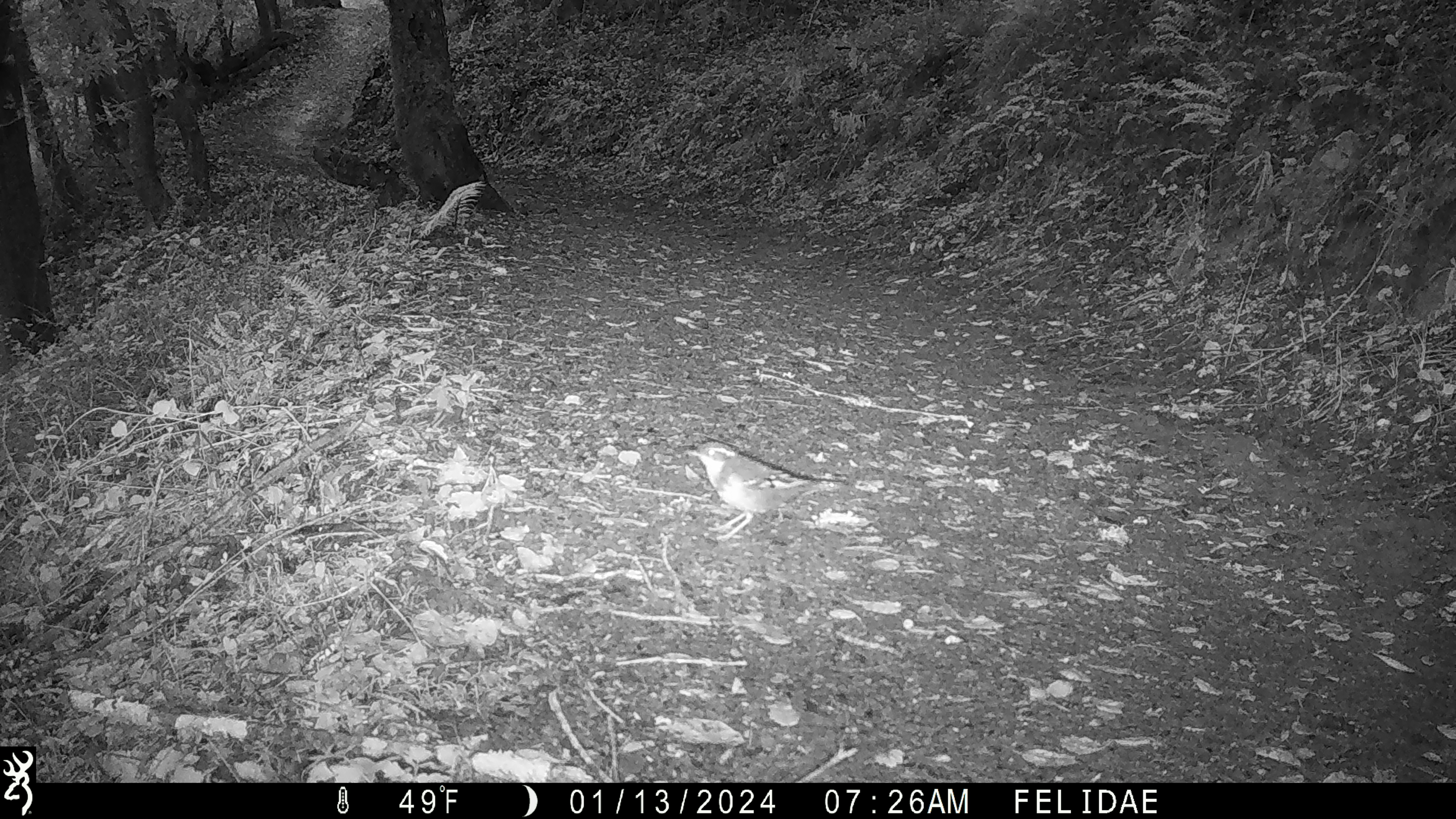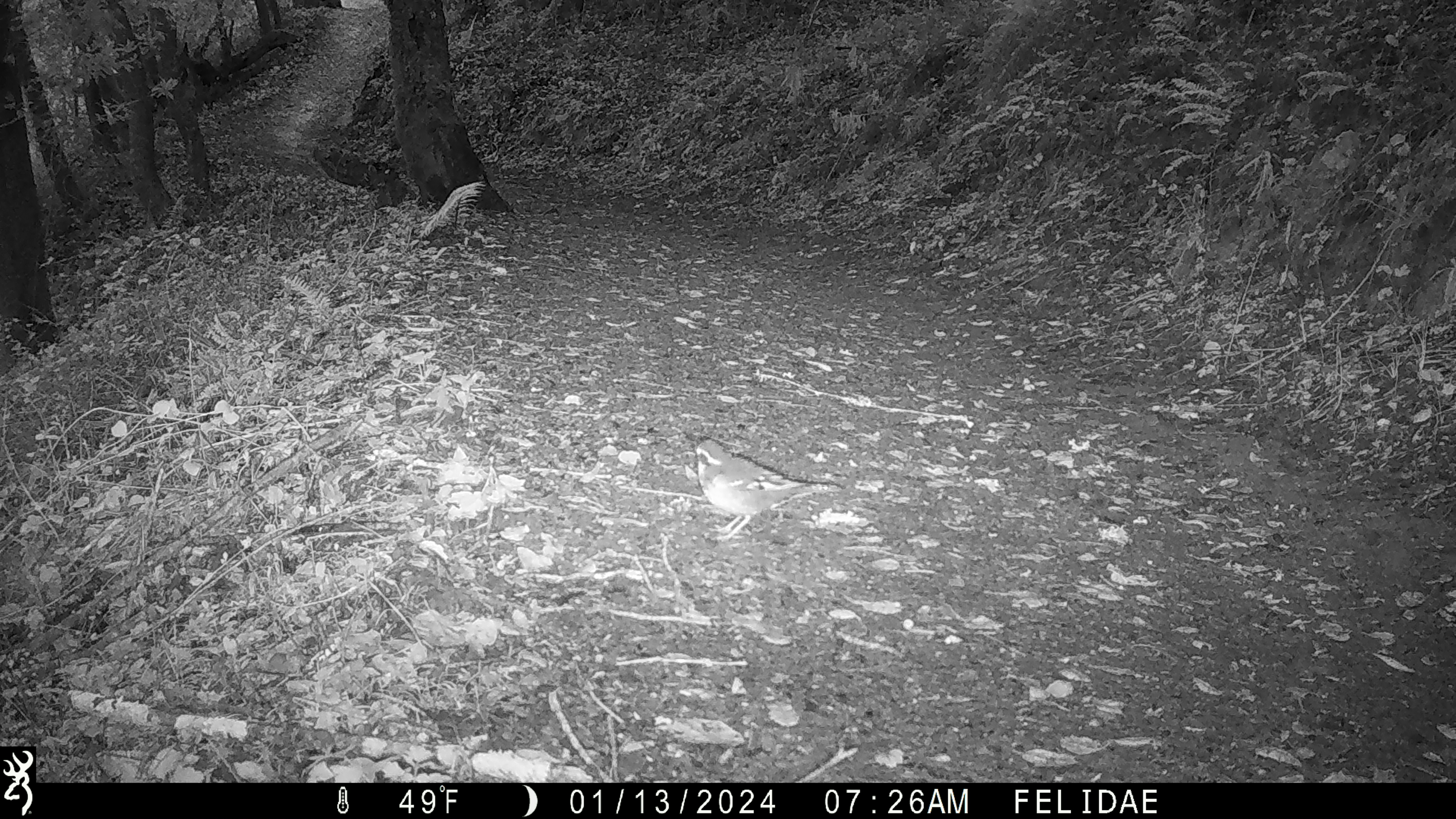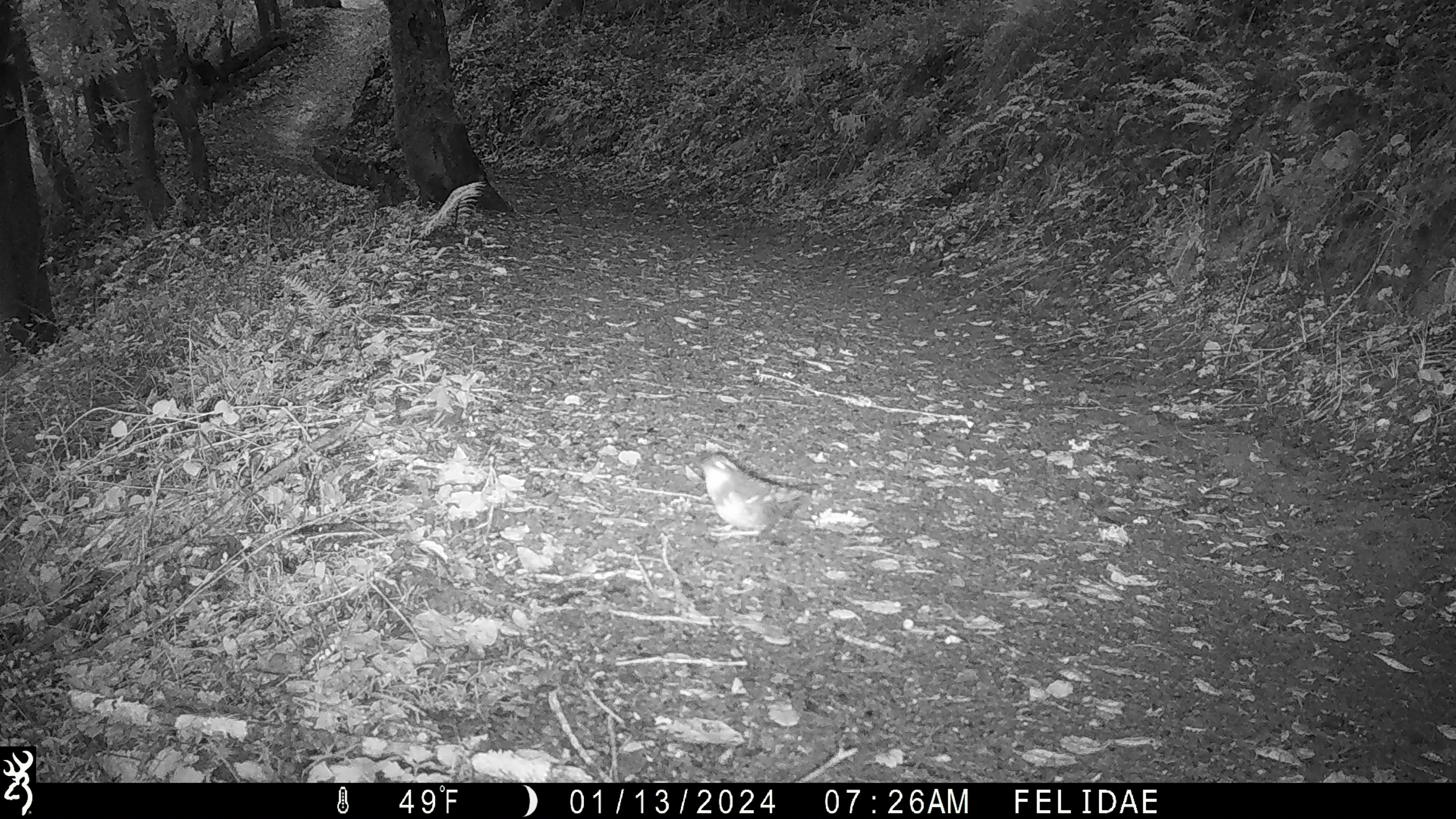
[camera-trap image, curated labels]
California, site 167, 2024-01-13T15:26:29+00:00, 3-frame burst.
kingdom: Animalia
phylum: Chordata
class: Aves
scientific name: Aves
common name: bird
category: unknown bird